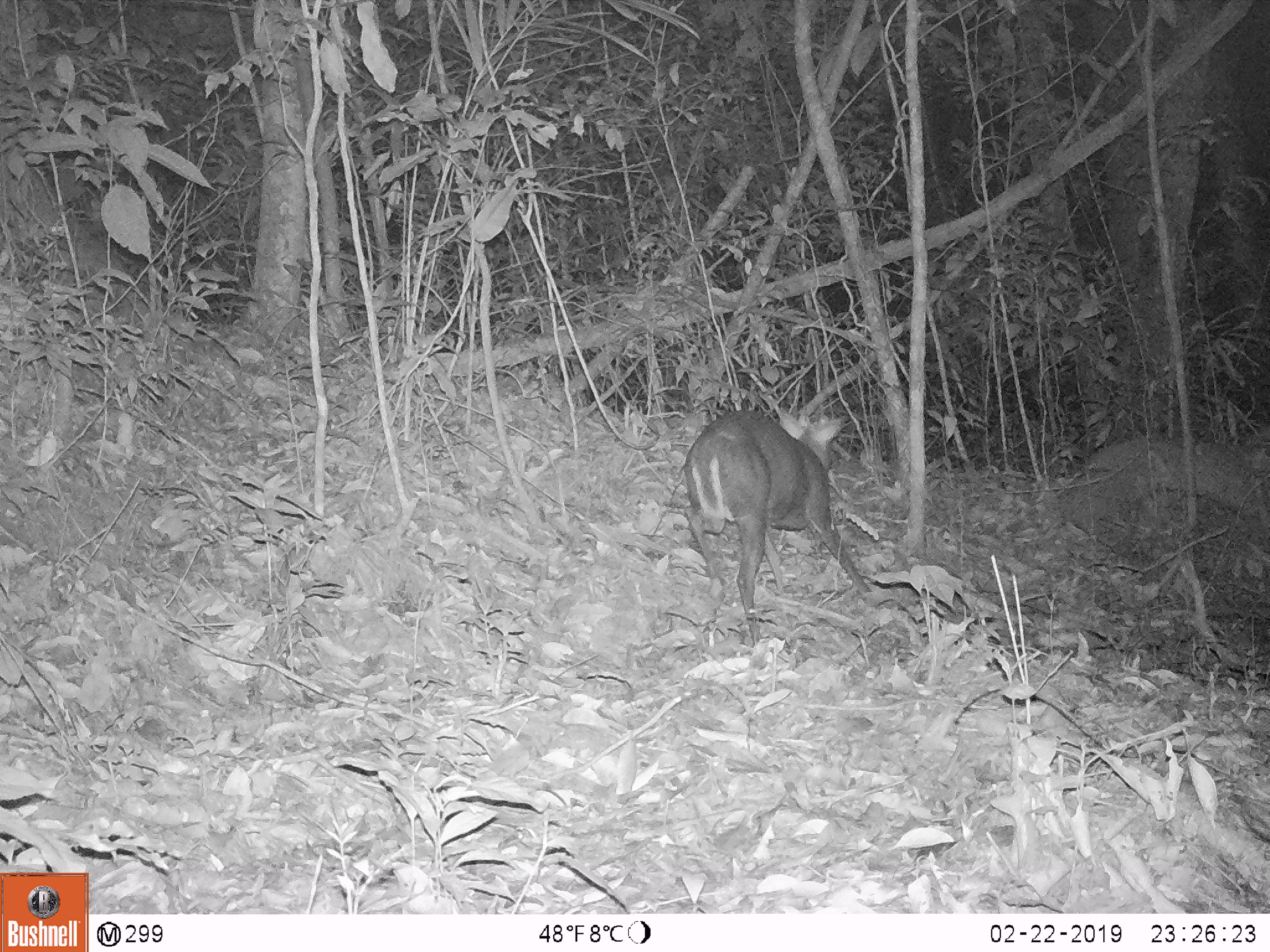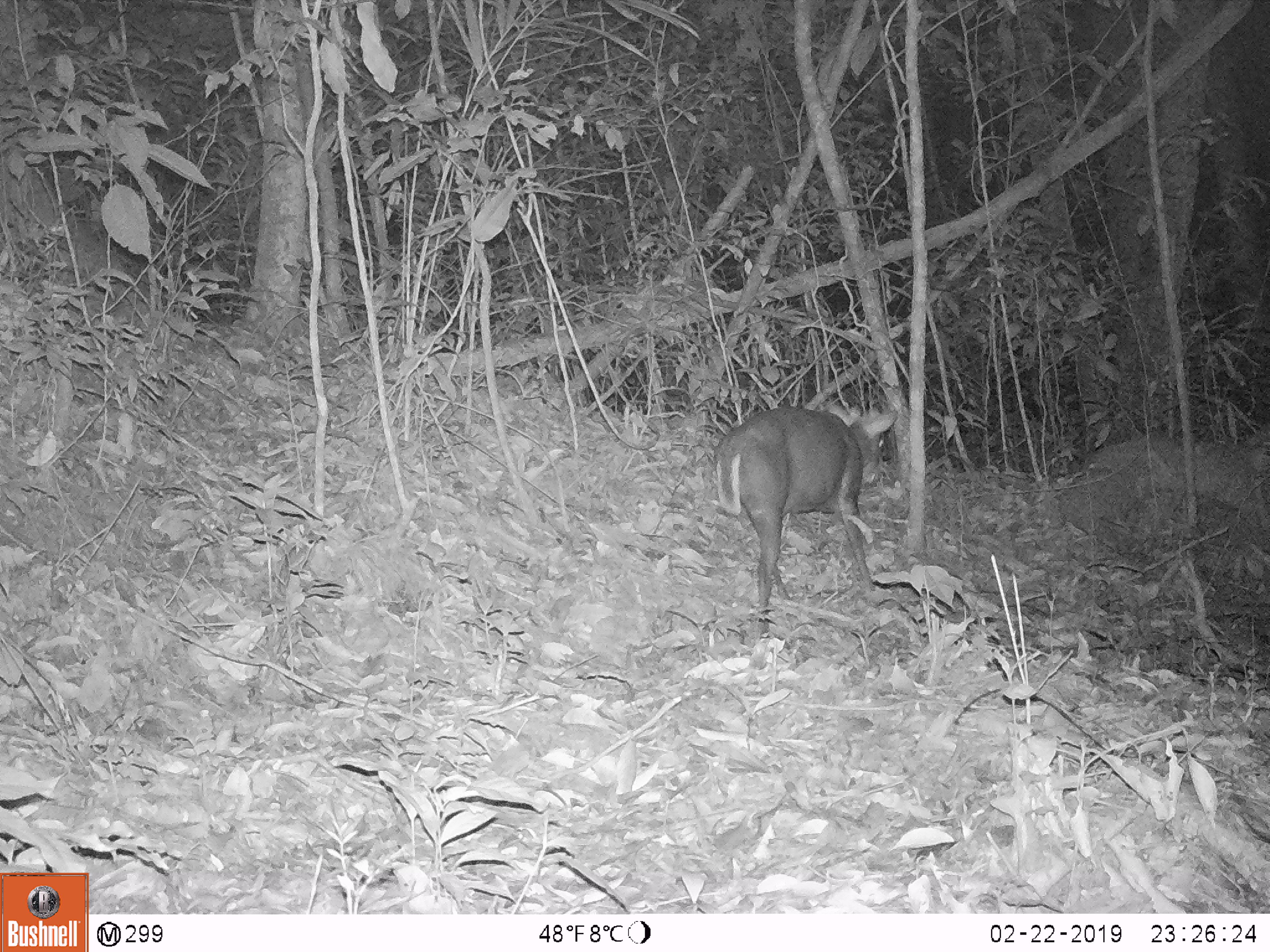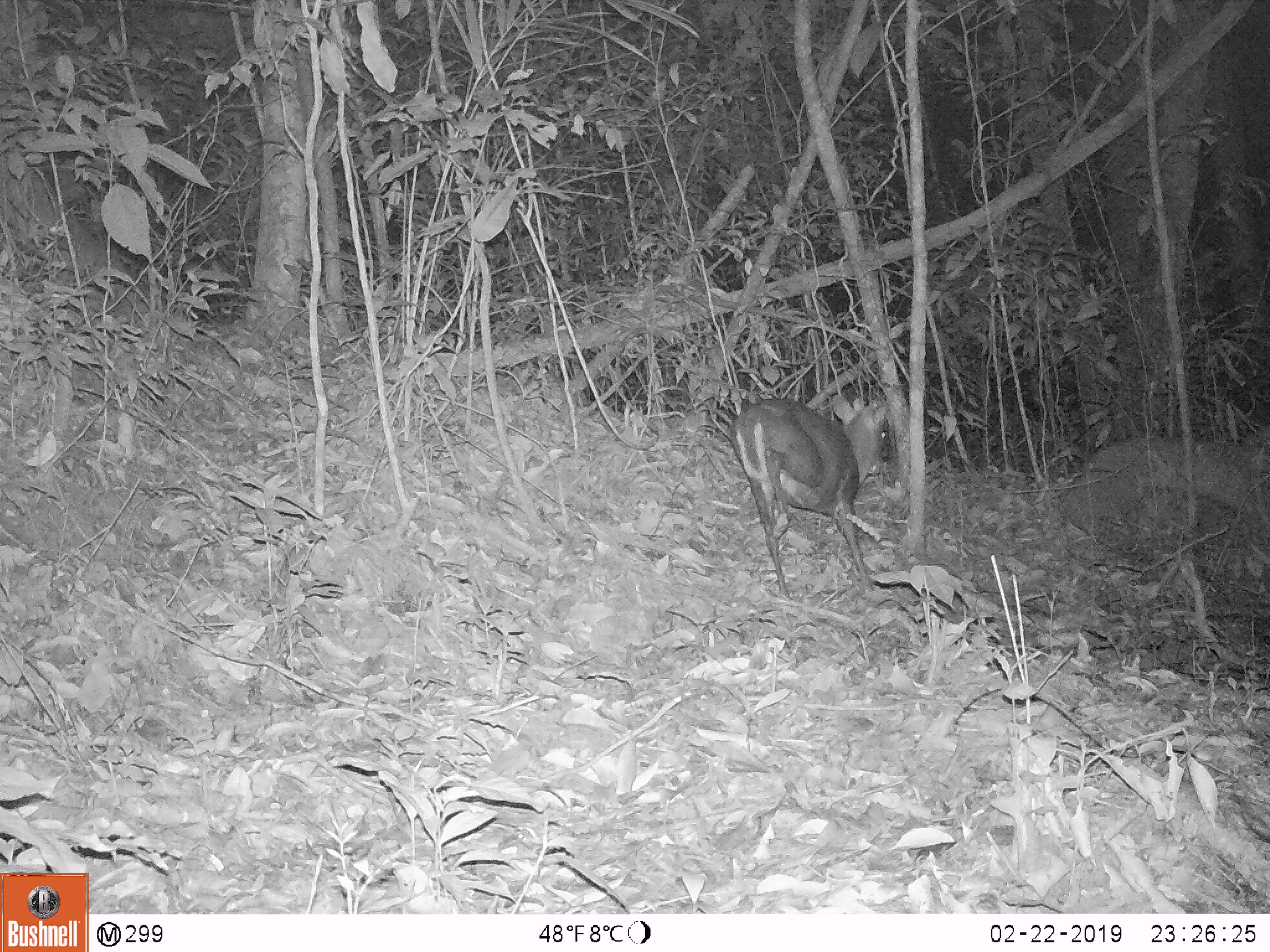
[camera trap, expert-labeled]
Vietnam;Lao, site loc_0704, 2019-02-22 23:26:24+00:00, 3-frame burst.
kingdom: Animalia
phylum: Chordata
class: Mammalia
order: Artiodactyla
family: Cervidae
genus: Muntiacus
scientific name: Muntiacus rooseveltorum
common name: roosevelt's muntjac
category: roosevelts muntjac group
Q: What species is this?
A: Roosevelts muntjac group (roosevelt's muntjac) (Muntiacus rooseveltorum).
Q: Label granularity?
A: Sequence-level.